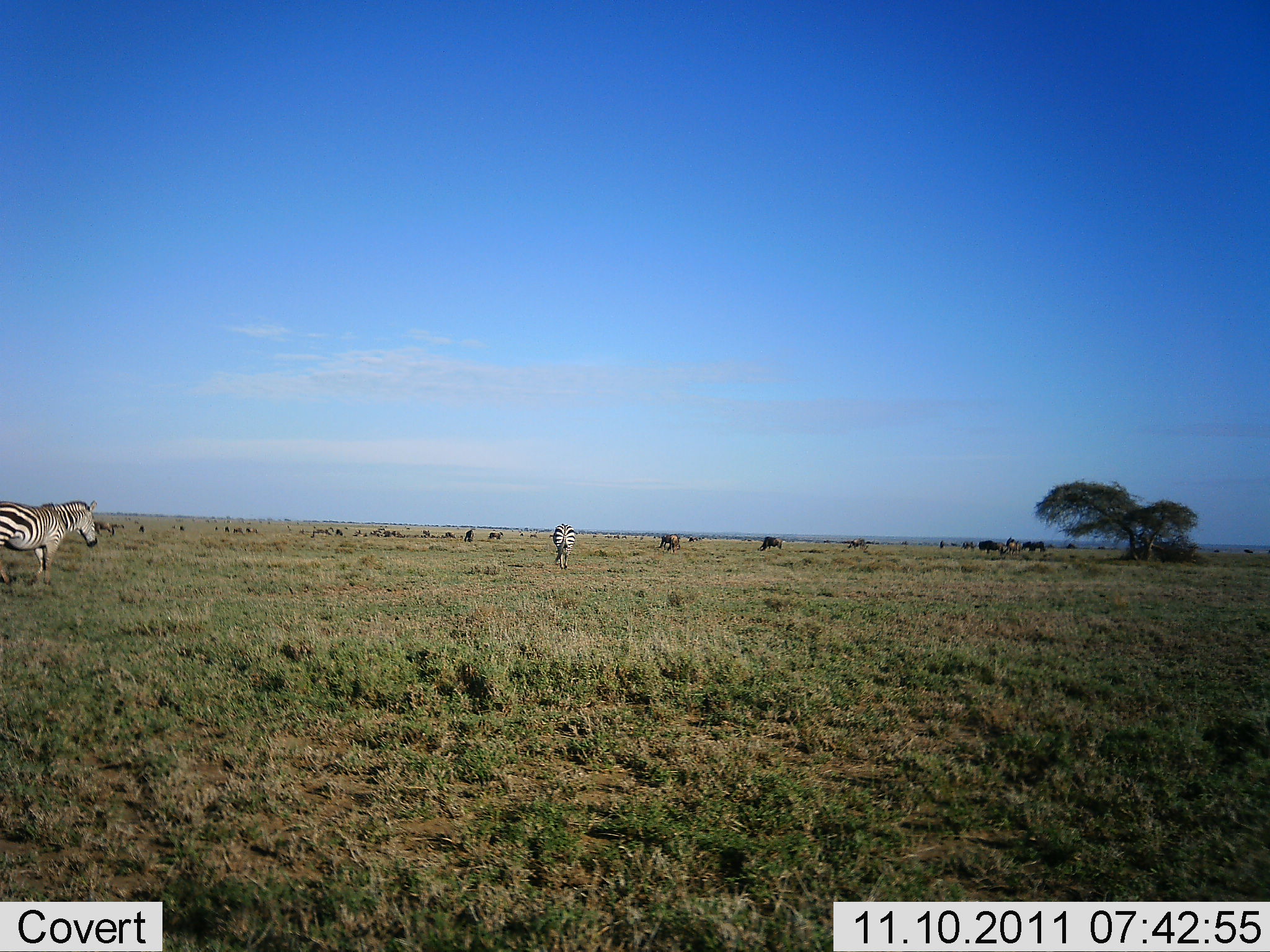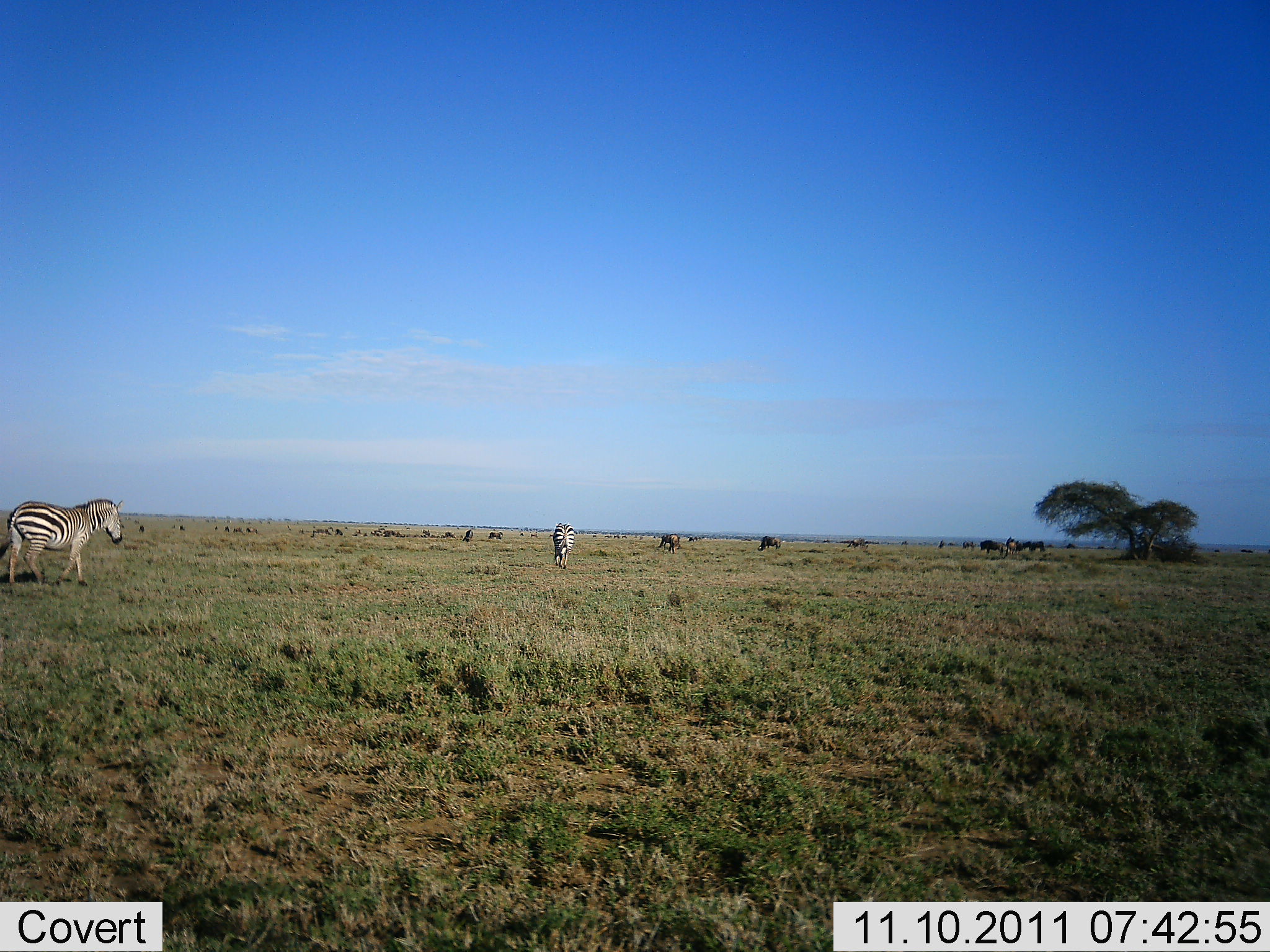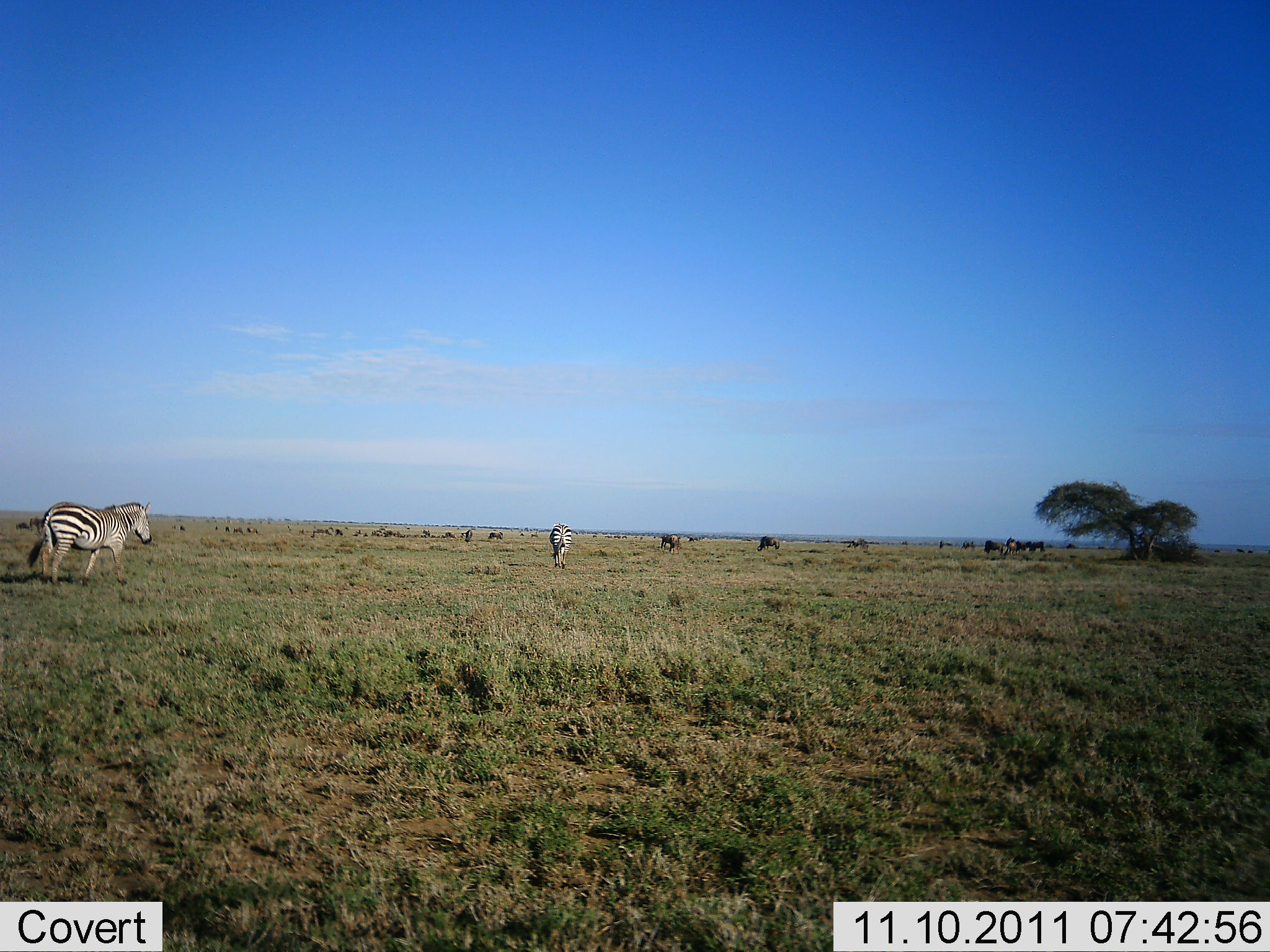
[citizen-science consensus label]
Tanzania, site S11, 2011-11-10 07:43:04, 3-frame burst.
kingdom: Animalia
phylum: Chordata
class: Mammalia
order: Artiodactyla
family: Bovidae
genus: Connochaetes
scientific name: Connochaetes taurinus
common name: blue wildebeest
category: wildebeest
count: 11-50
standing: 67%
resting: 0%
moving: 8%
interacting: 0%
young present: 0%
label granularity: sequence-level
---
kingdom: Animalia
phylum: Chordata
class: Mammalia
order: Perissodactyla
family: Equidae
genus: Equus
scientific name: Equus quagga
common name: plains zebra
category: zebra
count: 2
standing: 25%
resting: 0%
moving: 79%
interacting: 0%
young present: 0%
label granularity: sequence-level